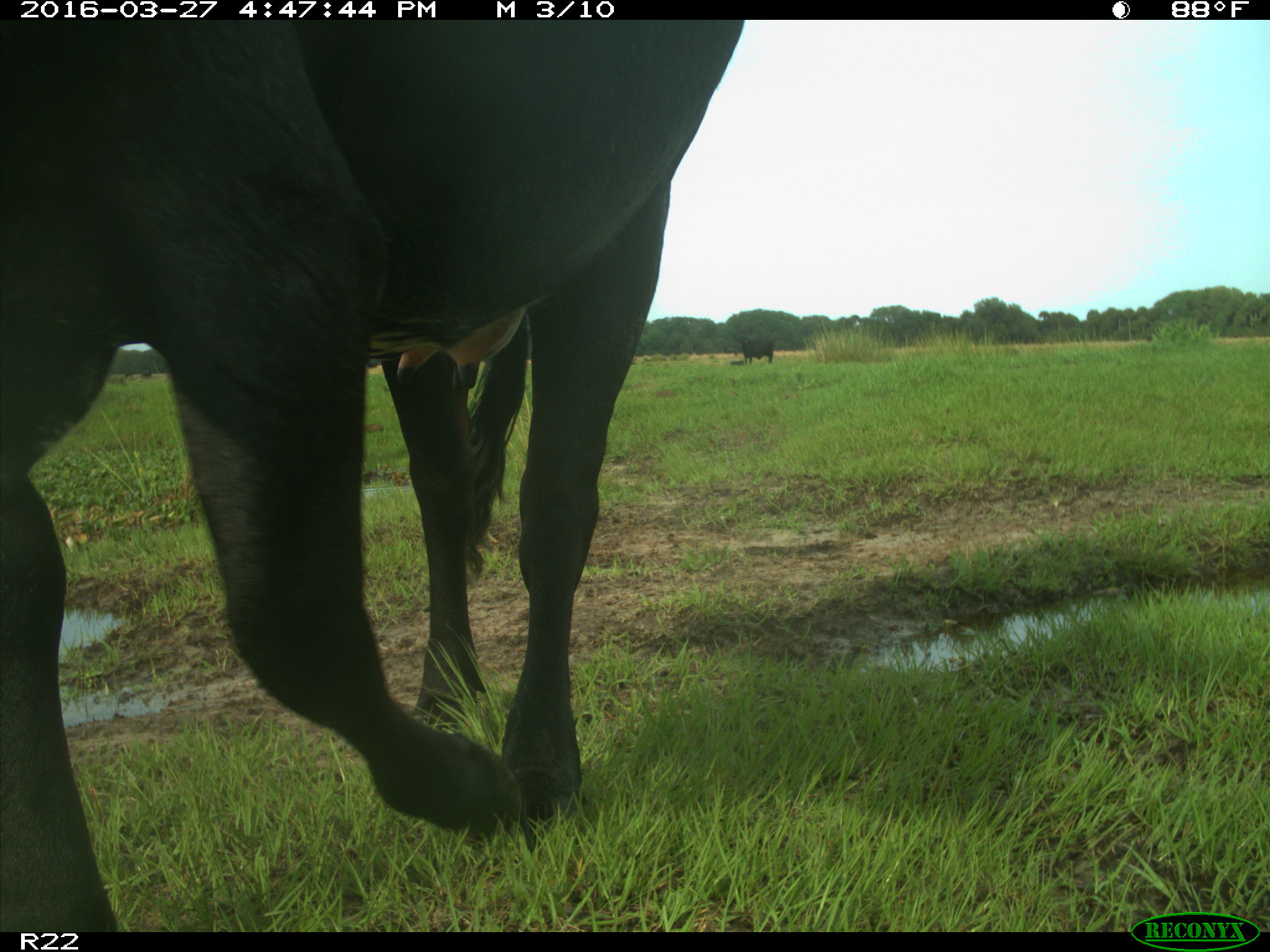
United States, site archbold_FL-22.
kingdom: Animalia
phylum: Chordata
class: Mammalia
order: Artiodactyla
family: Bovidae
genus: Bos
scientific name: Bos taurus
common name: domestic cow